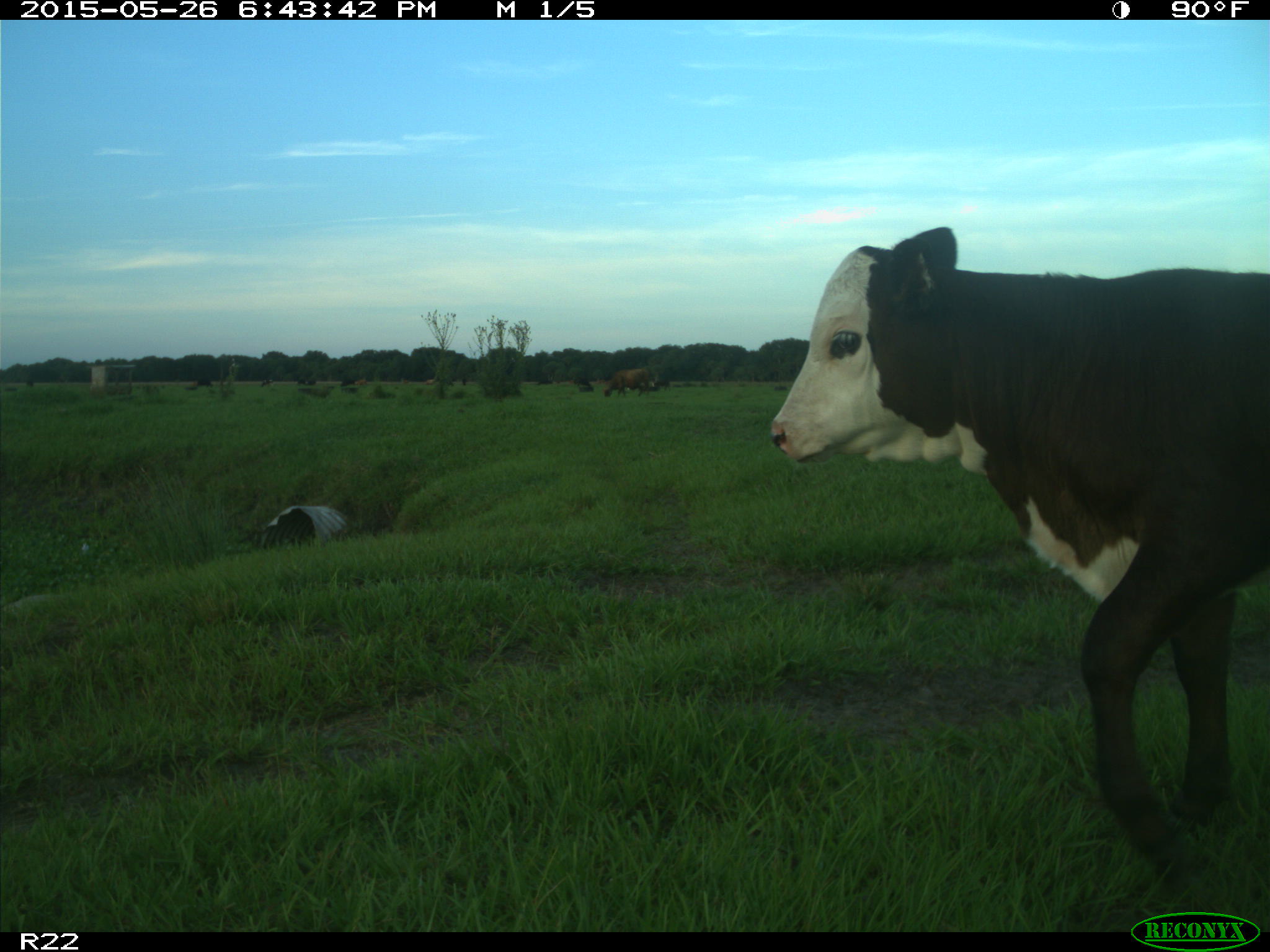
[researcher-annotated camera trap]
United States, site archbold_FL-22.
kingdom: Animalia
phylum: Chordata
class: Mammalia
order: Artiodactyla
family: Bovidae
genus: Bos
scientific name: Bos taurus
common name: domestic cow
Bos taurus (domestic cow).